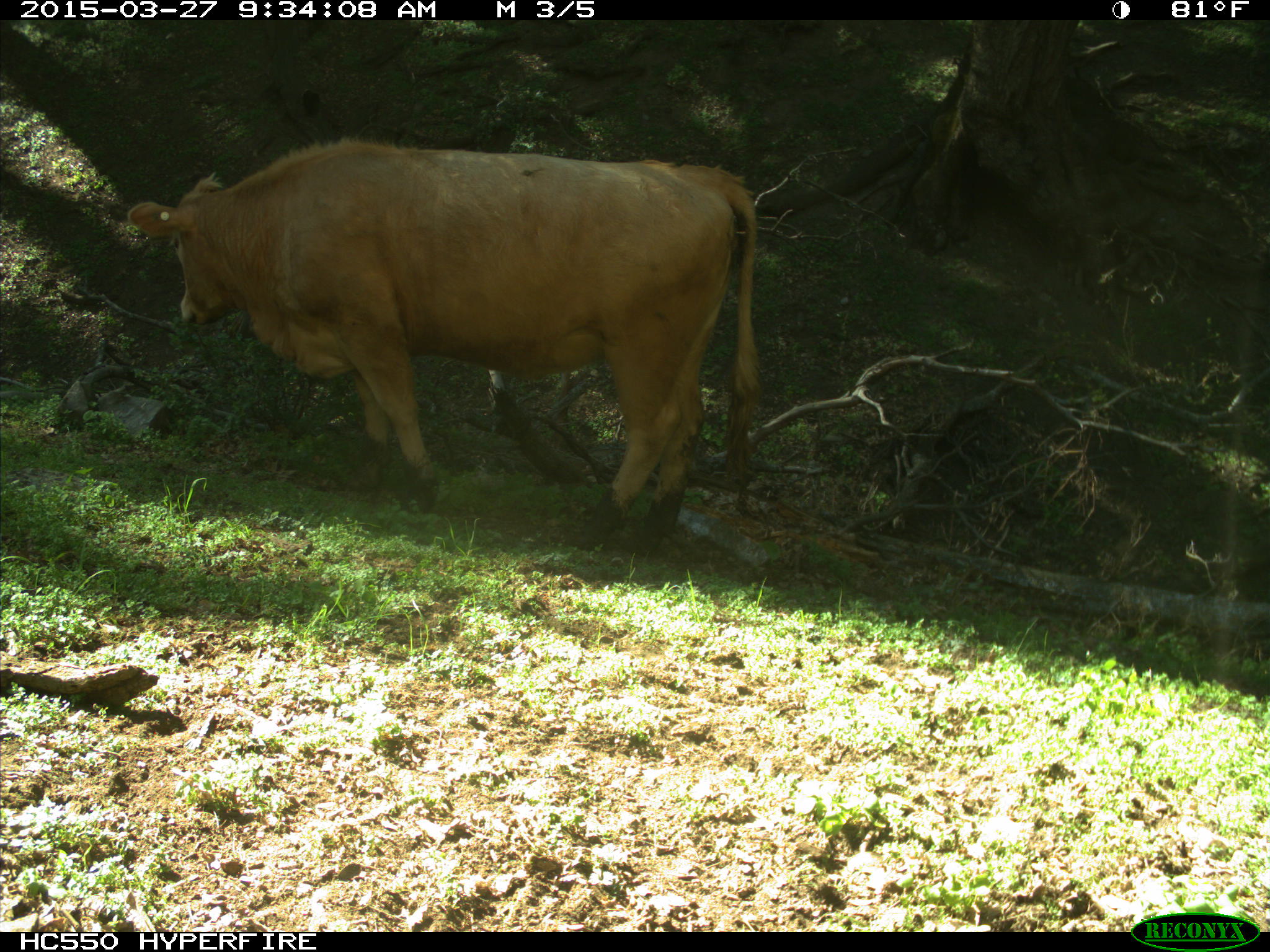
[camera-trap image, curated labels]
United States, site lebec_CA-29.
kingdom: Animalia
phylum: Chordata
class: Mammalia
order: Artiodactyla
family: Bovidae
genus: Bos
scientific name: Bos taurus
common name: domestic cow